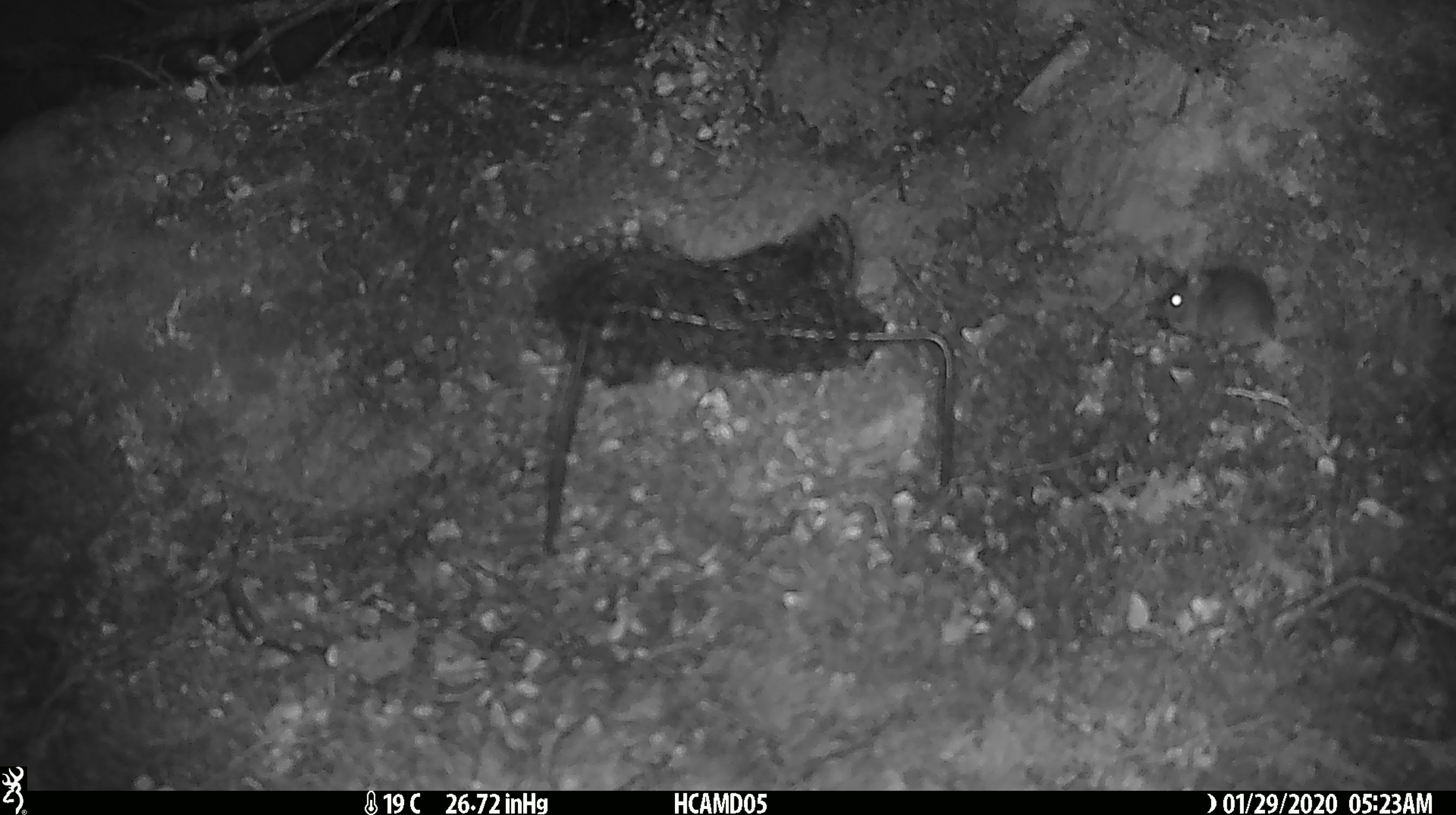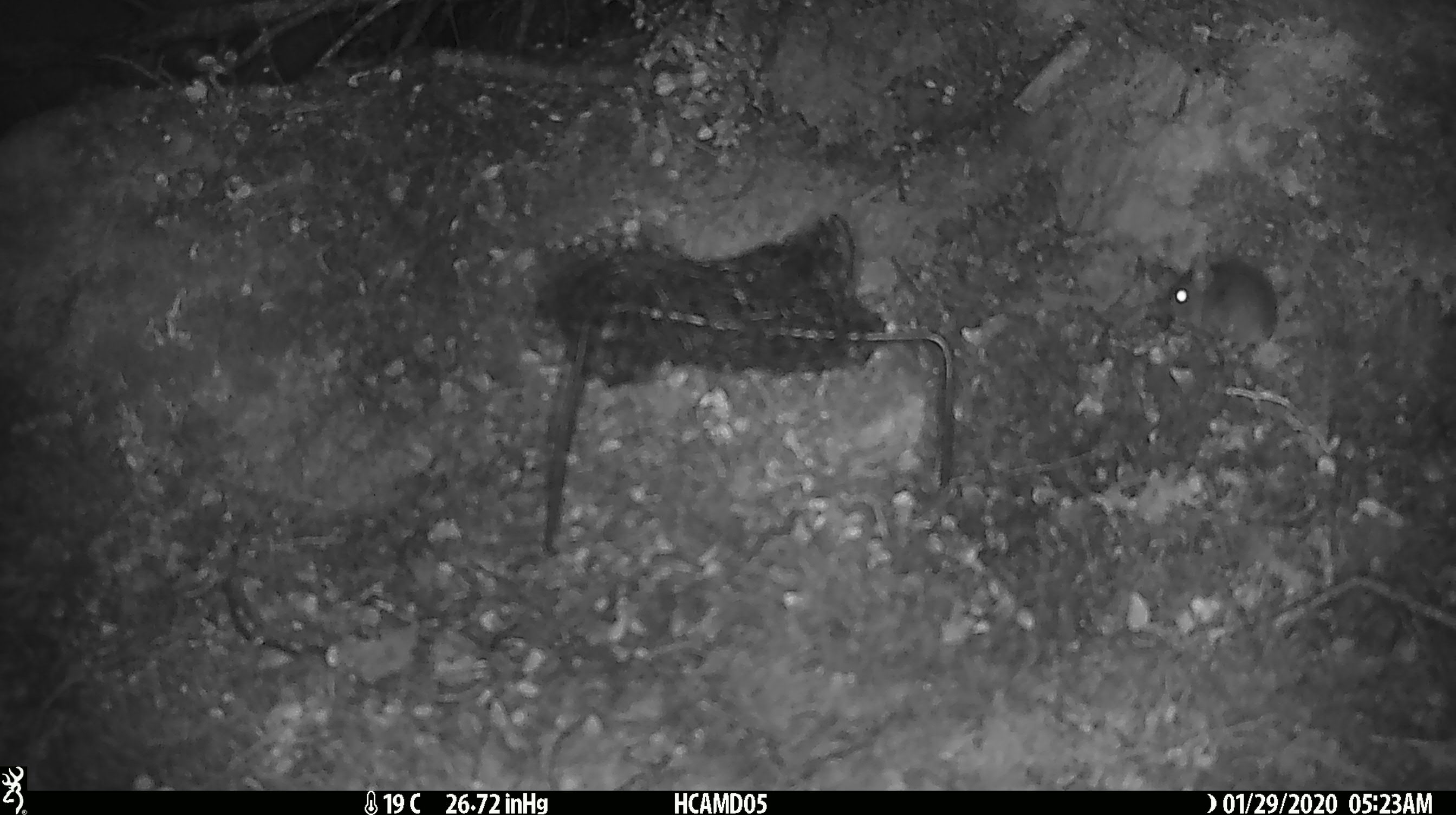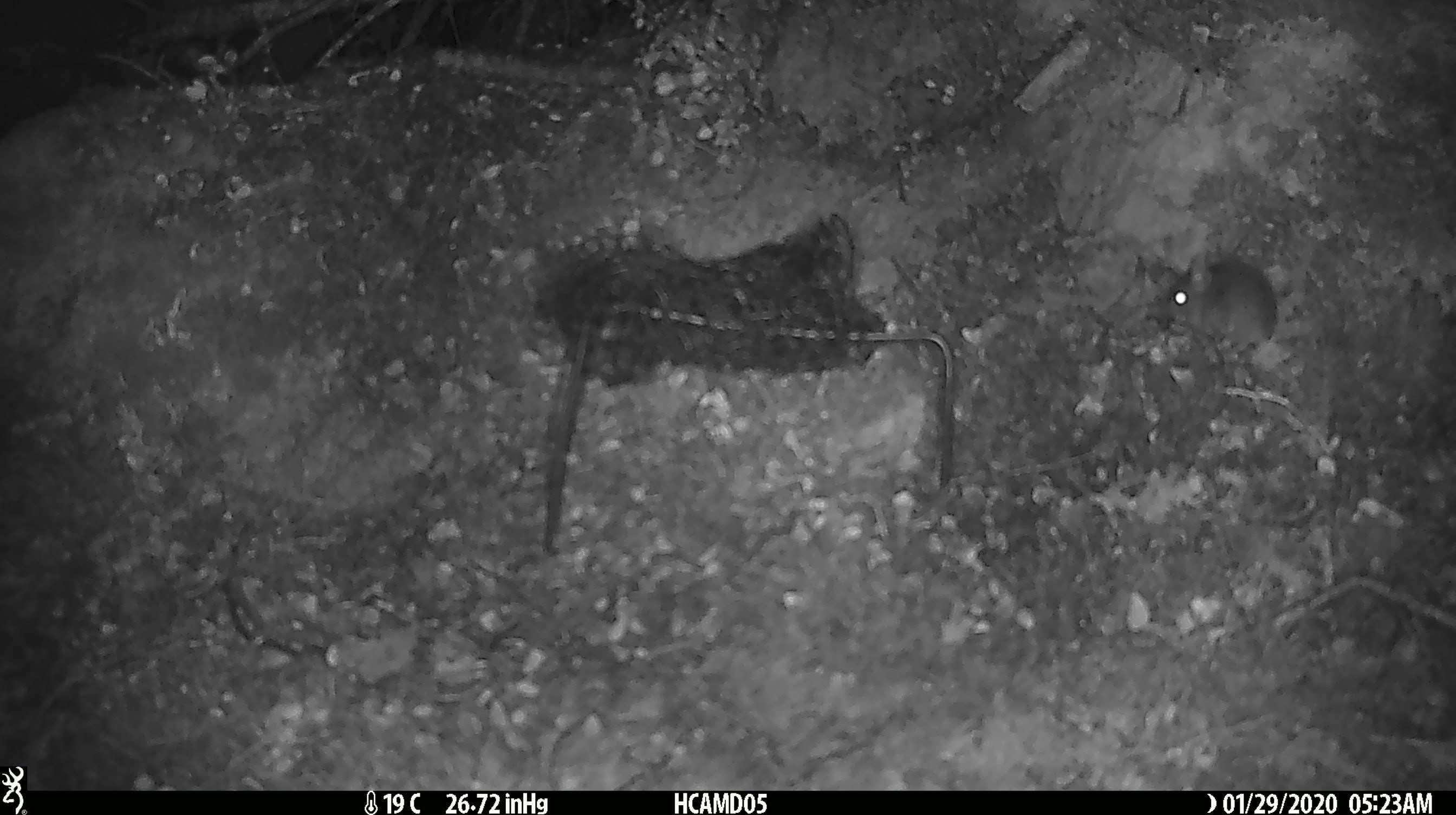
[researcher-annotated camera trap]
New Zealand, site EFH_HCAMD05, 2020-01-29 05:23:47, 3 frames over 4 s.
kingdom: Animalia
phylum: Chordata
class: Mammalia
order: Rodentia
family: Muridae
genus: Mus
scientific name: Mus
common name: mouse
Mouse (Mus).